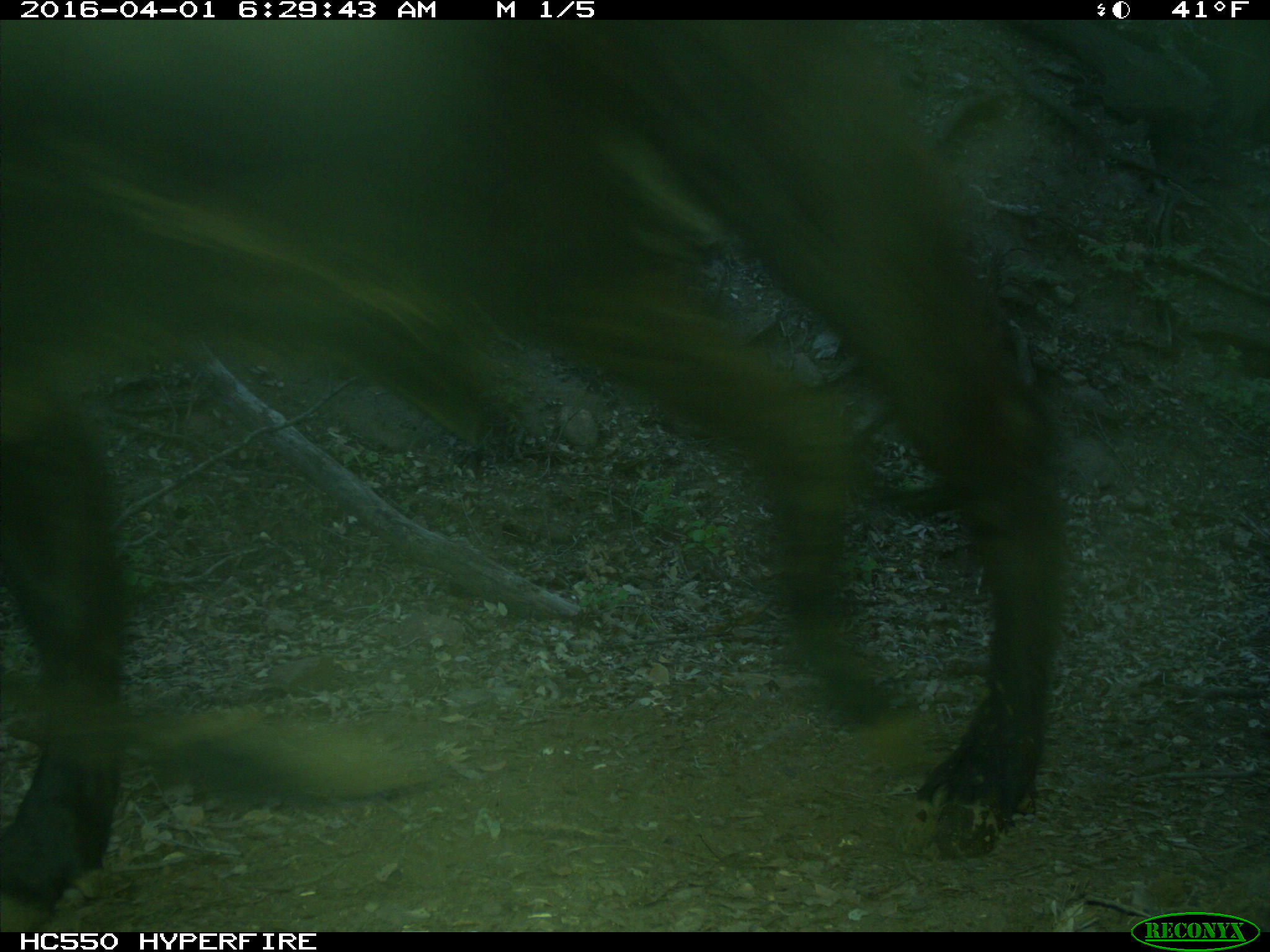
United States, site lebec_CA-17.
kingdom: Animalia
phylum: Chordata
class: Mammalia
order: Artiodactyla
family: Cervidae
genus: Cervus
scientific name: Cervus canadensis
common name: elk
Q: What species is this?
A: Cervus canadensis (elk).